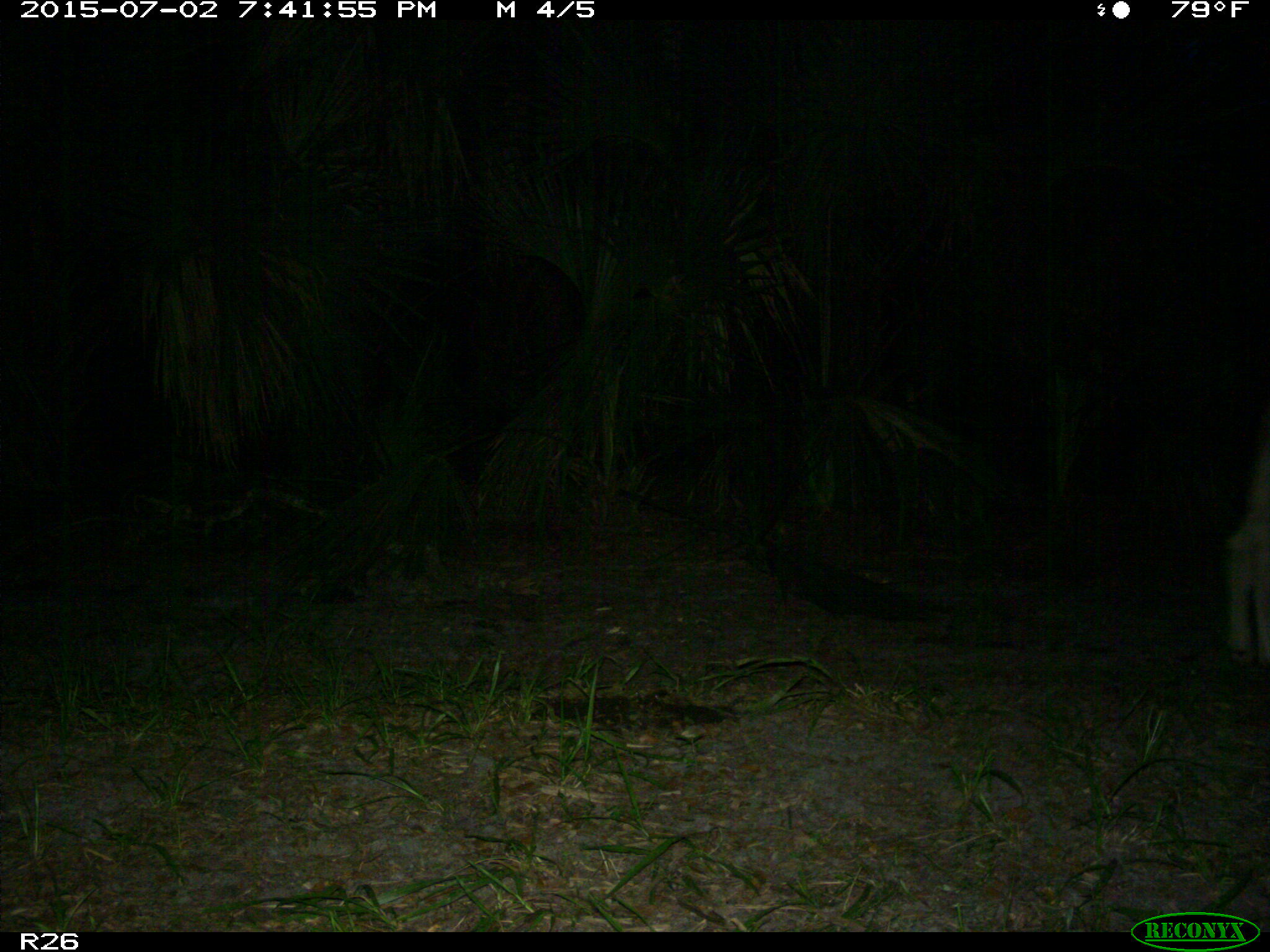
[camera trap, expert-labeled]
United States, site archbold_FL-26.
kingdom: Animalia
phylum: Chordata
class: Mammalia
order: Artiodactyla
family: Bovidae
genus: Bos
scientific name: Bos taurus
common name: domestic cow